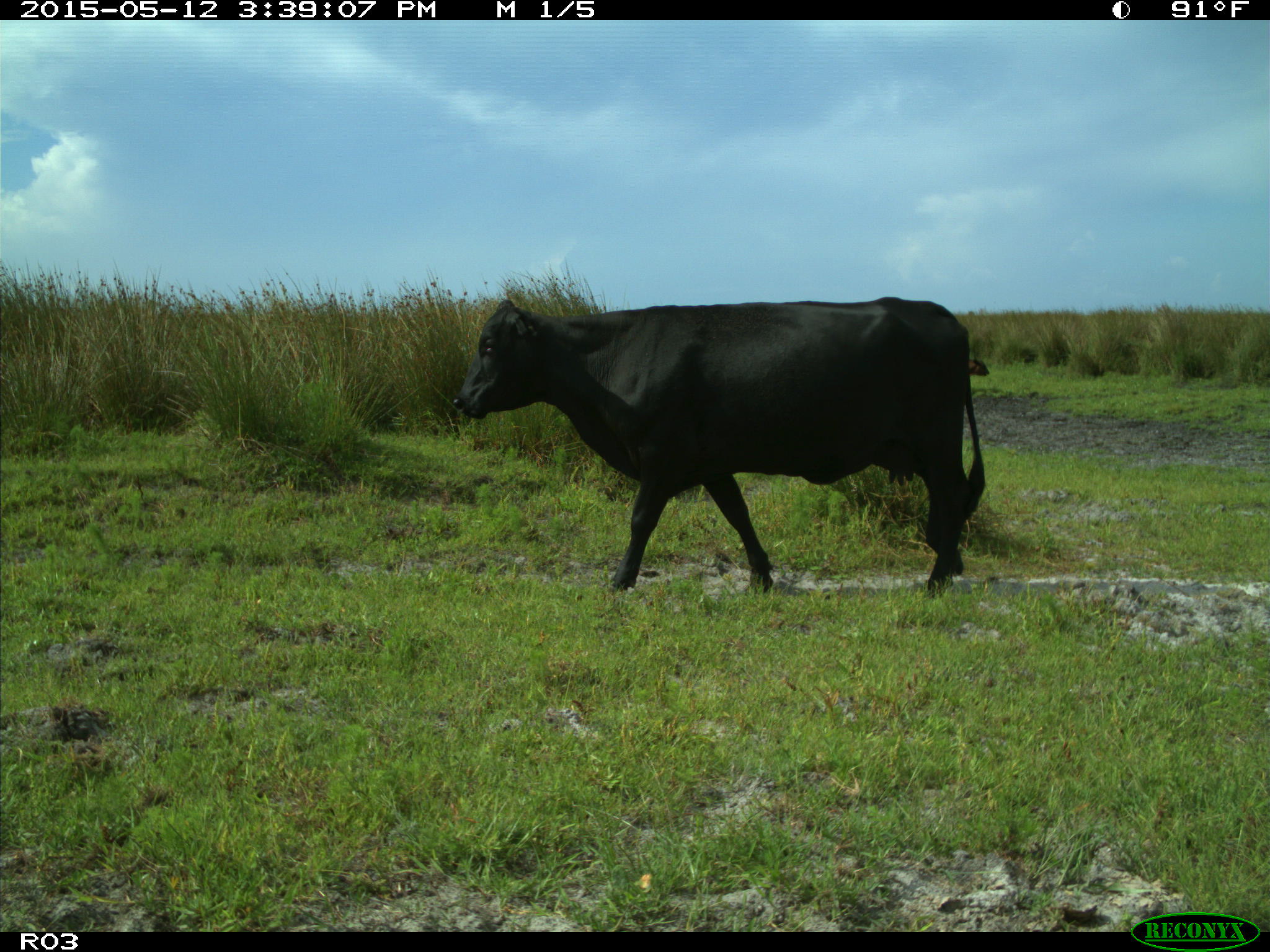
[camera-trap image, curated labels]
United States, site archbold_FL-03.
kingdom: Animalia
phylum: Chordata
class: Mammalia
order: Artiodactyla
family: Bovidae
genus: Bos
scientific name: Bos taurus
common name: domestic cow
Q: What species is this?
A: Bos taurus (domestic cow).